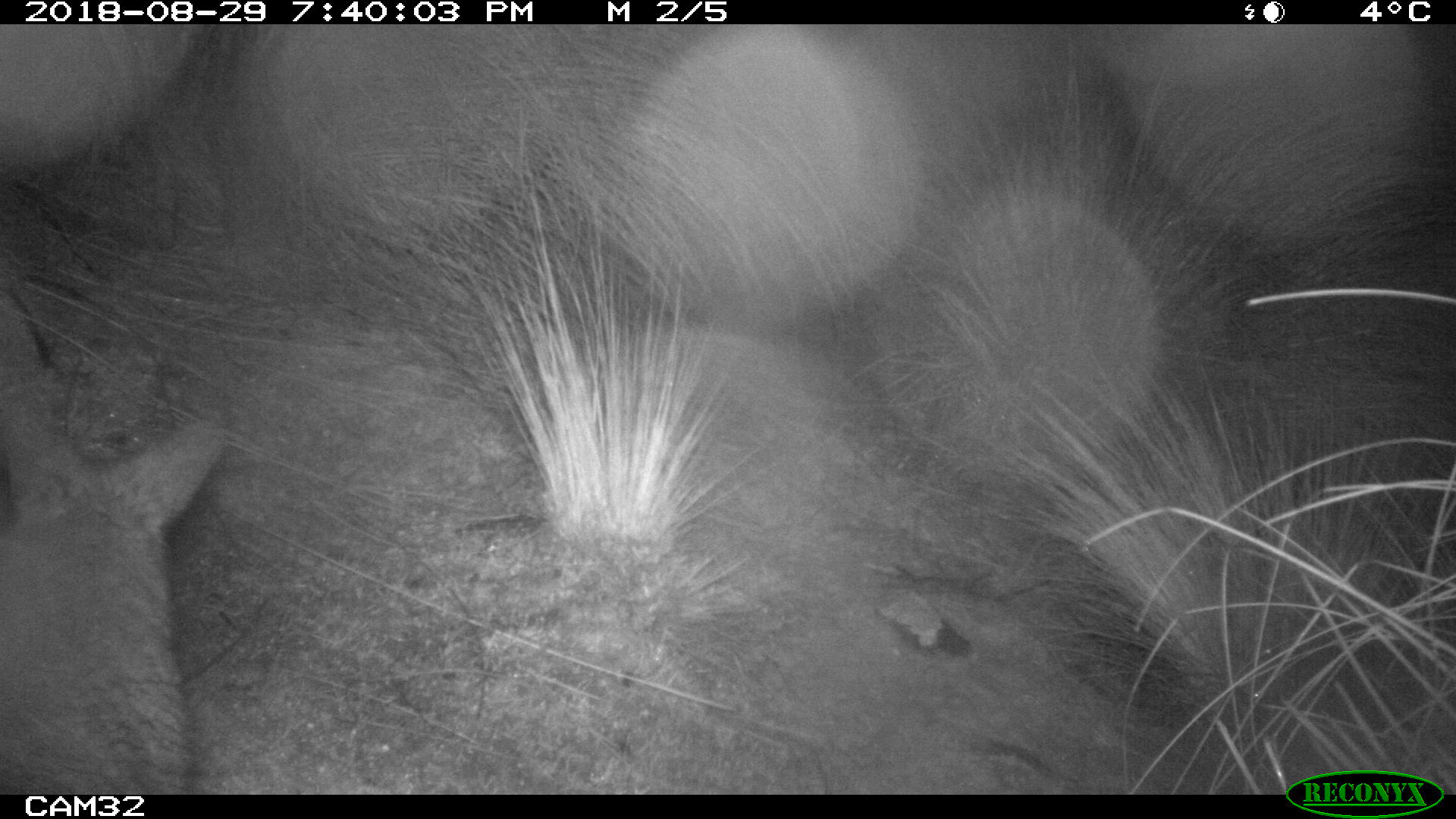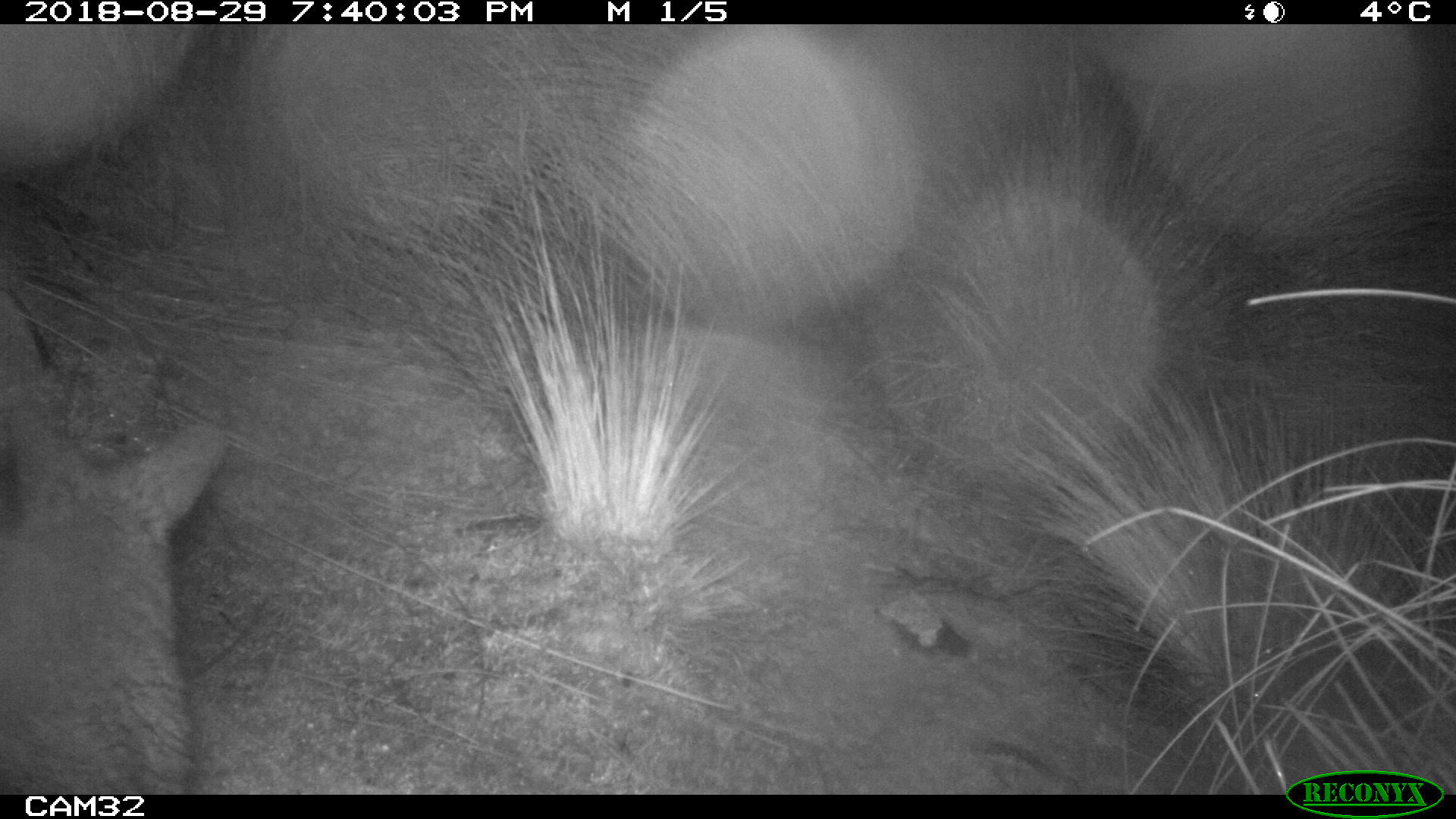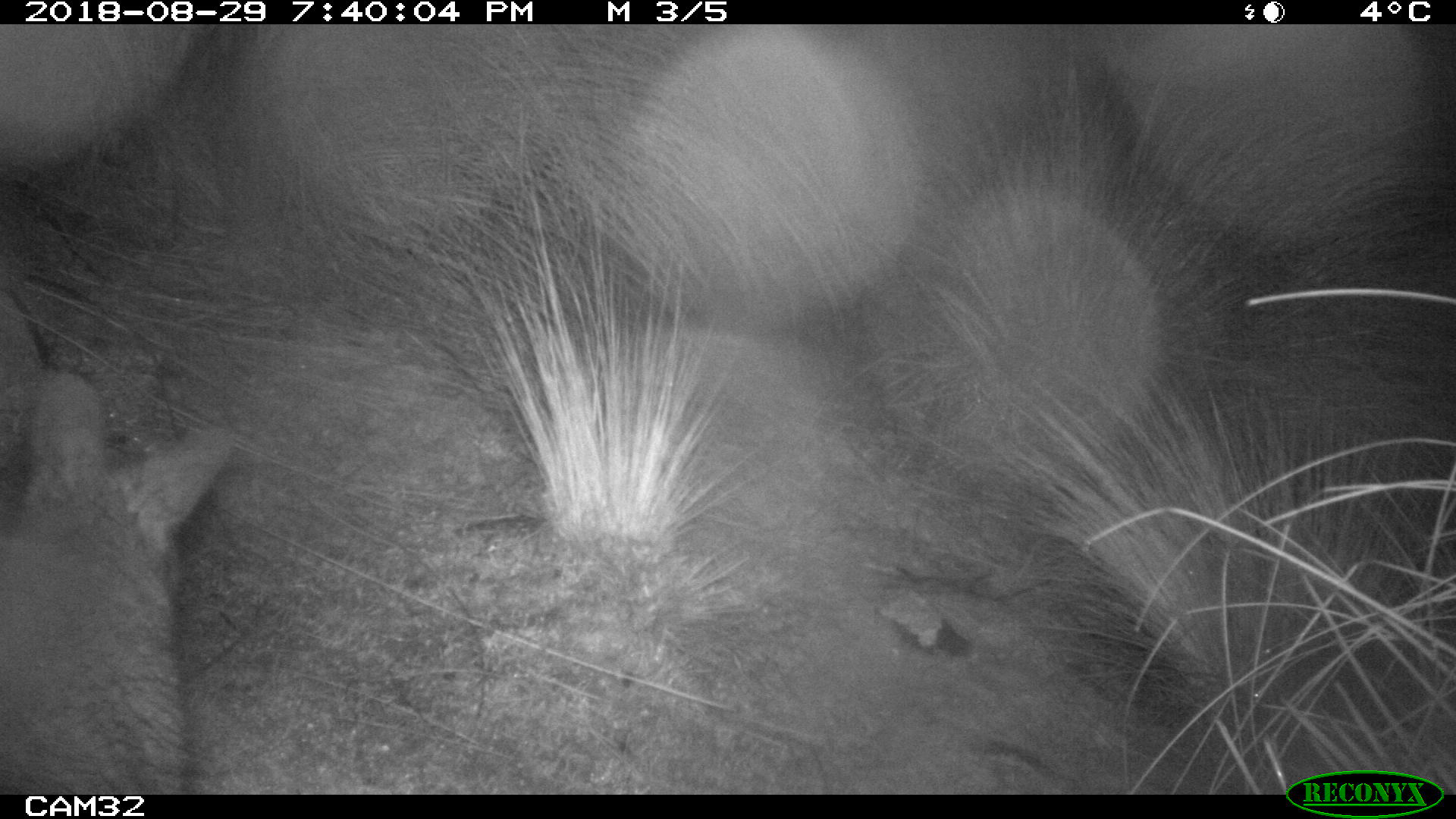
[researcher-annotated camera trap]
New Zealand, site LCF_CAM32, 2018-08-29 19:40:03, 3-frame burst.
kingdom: Animalia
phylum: Chordata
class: Mammalia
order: Diprotodontia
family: Macropodidae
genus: Notamacropus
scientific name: Notamacropus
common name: wallaby